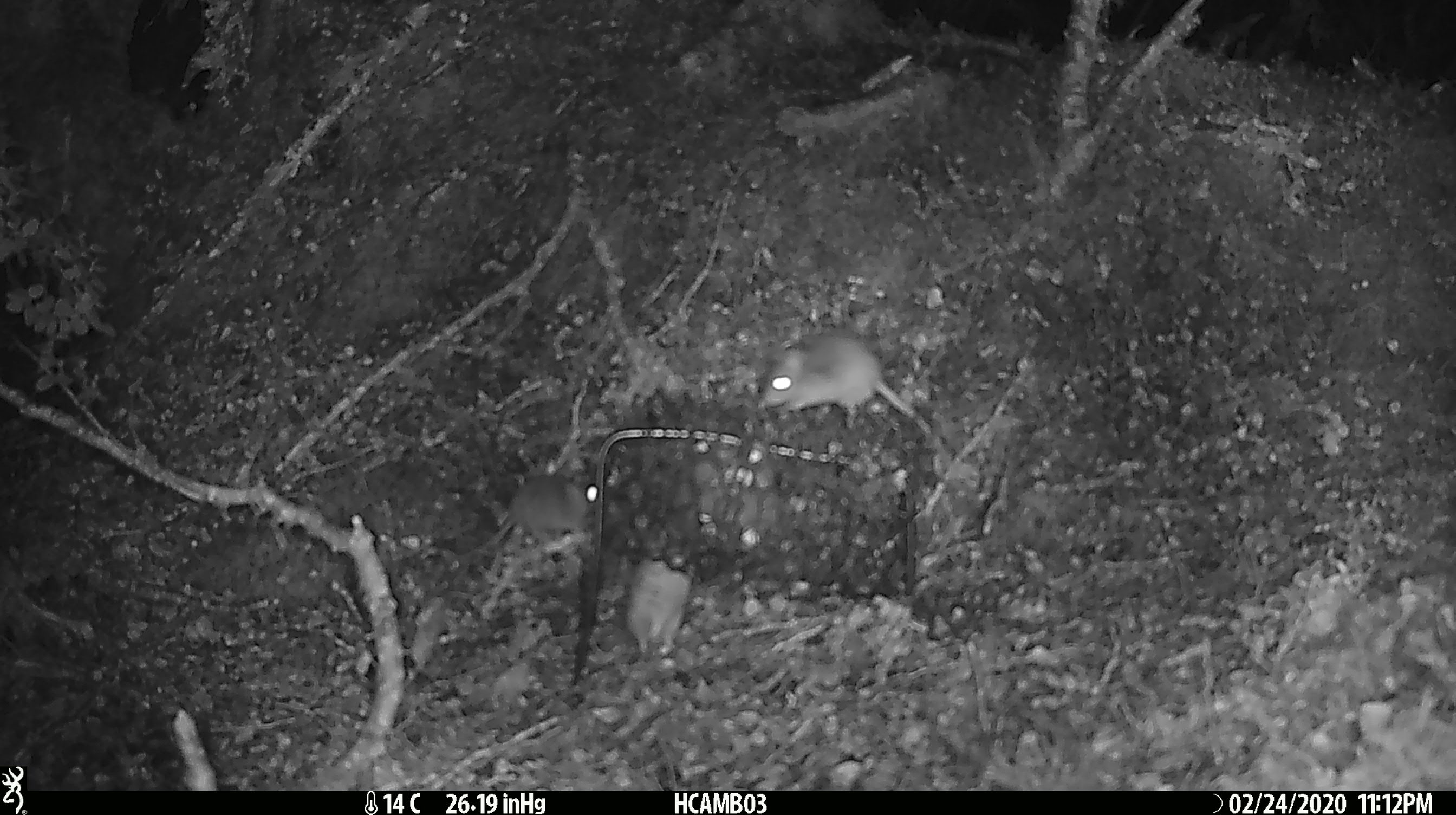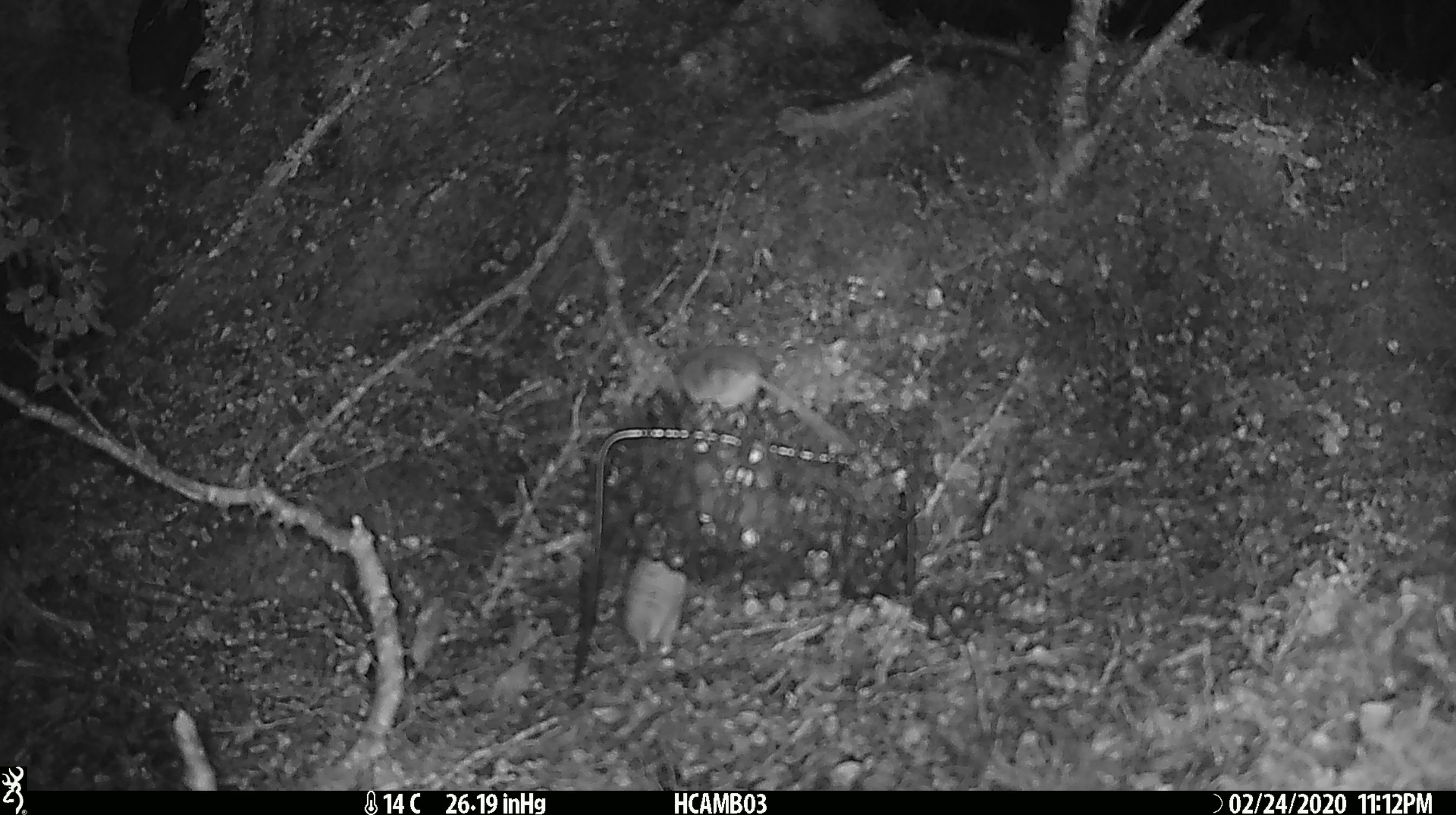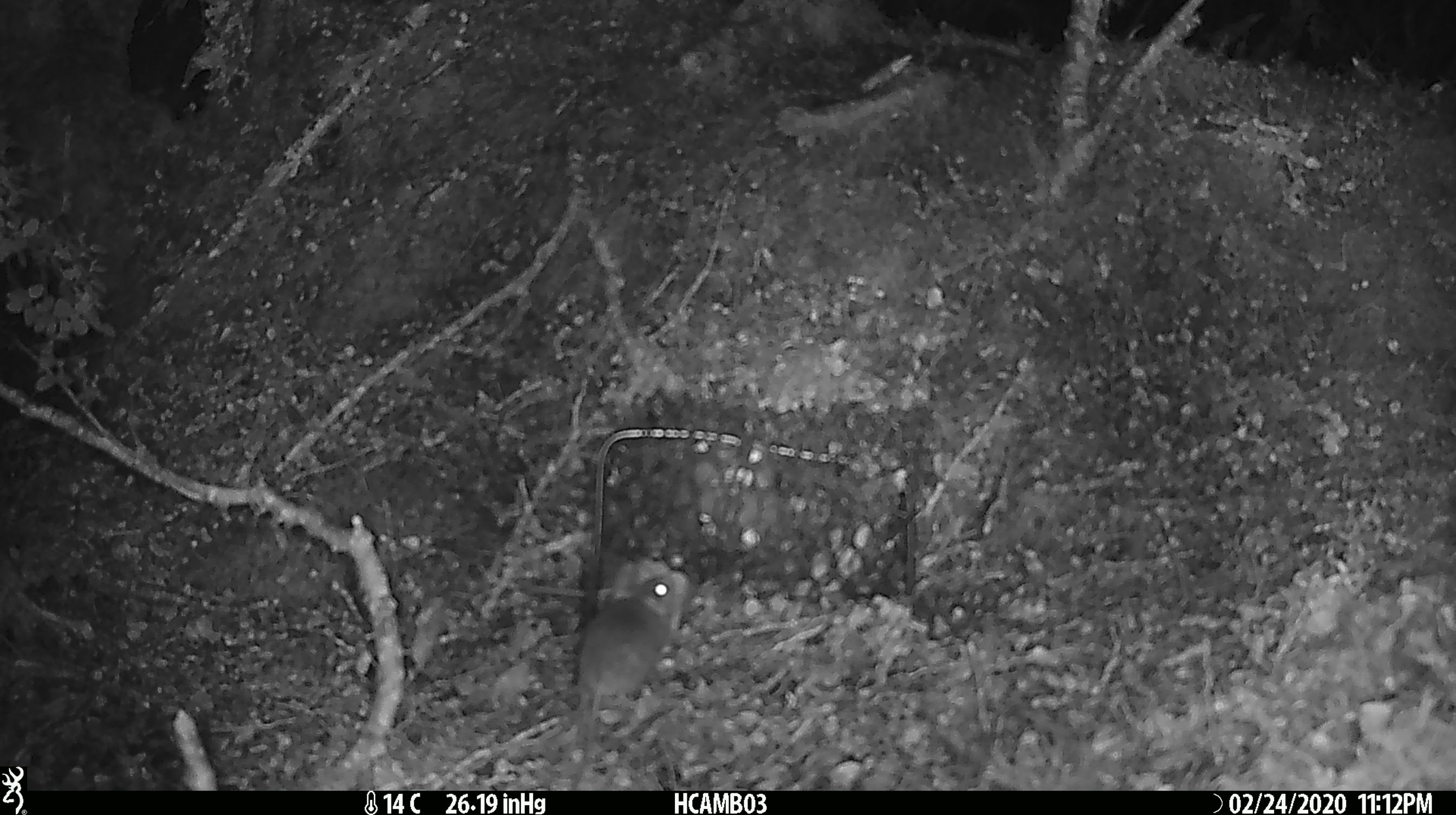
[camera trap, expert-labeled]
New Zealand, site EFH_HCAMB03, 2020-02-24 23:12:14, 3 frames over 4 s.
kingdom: Animalia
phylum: Chordata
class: Mammalia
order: Rodentia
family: Muridae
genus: Mus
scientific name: Mus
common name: mouse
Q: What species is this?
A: Mouse (Mus).